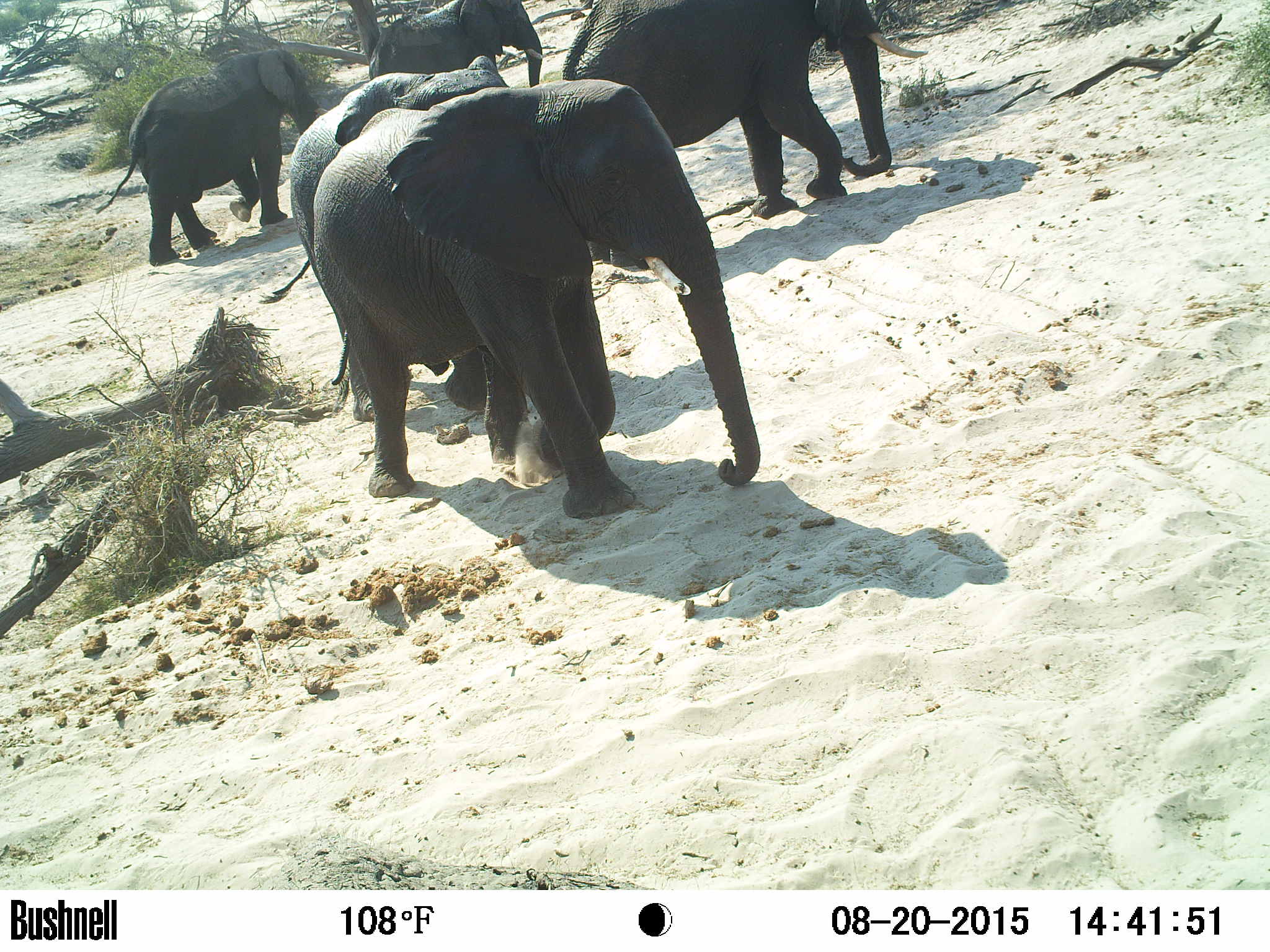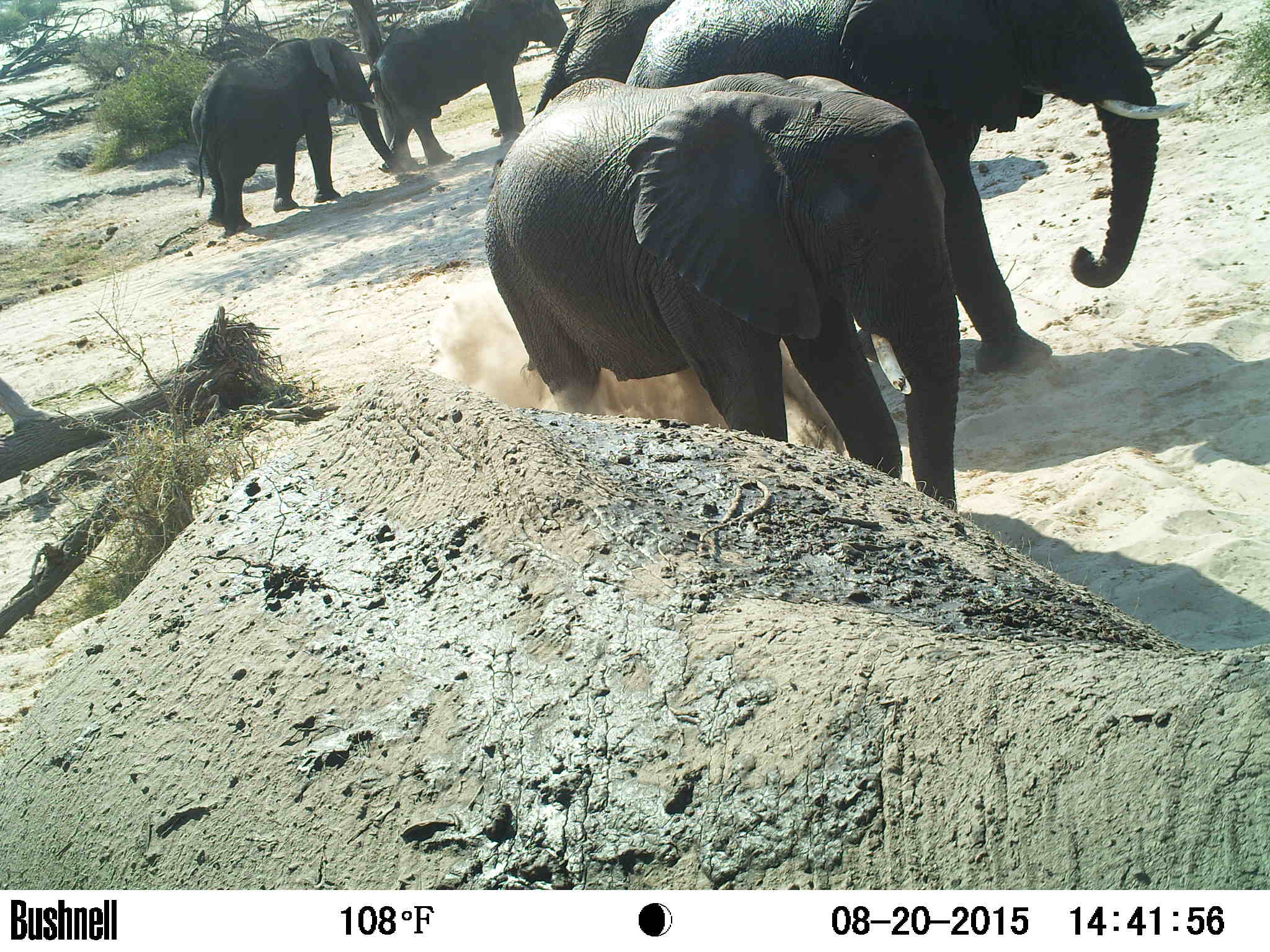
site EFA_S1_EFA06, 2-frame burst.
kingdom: Animalia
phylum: Chordata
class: Mammalia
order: Proboscidea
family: Elephantidae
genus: Loxodonta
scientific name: Loxodonta africana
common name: african bush elephant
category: elephant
Elephant (african bush elephant) (Loxodonta africana), count 5. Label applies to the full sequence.